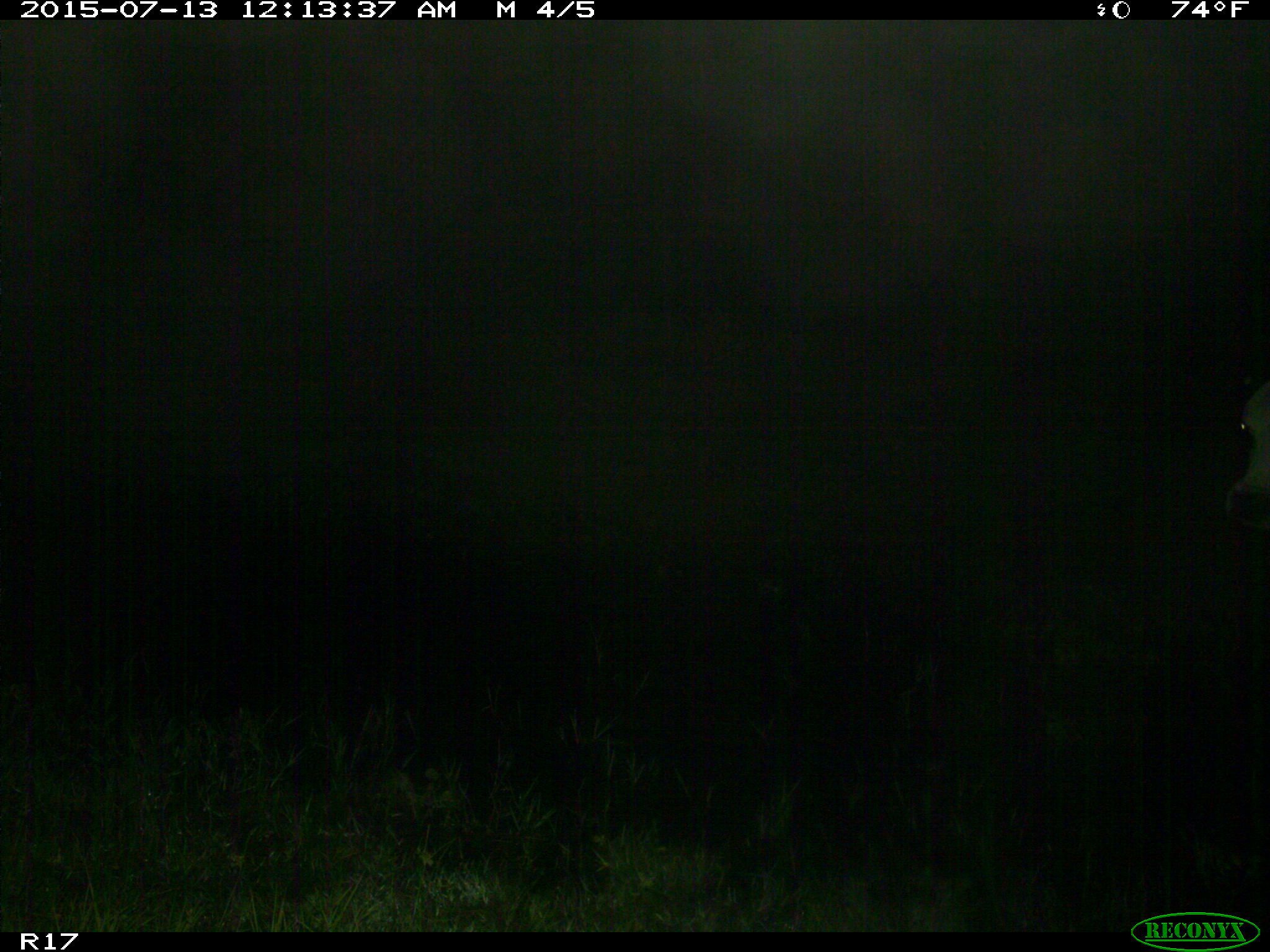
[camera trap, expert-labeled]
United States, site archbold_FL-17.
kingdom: Animalia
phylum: Chordata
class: Mammalia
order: Artiodactyla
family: Bovidae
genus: Bos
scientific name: Bos taurus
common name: domestic cow